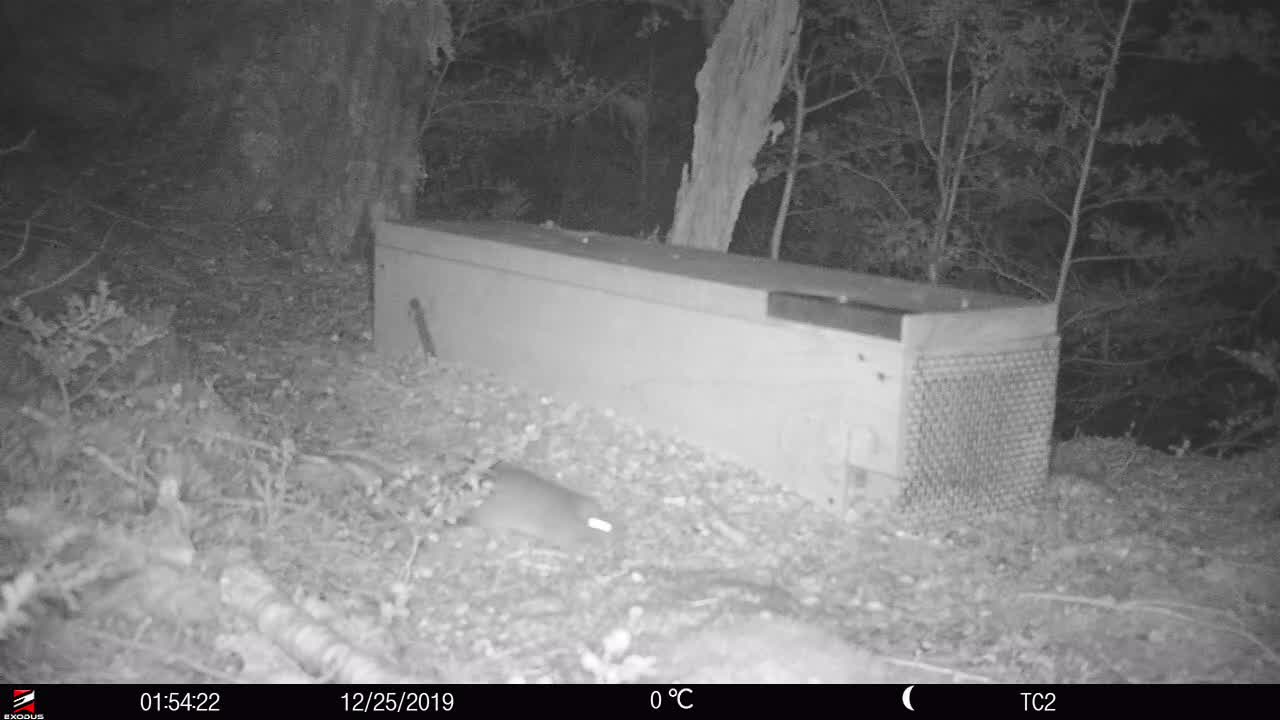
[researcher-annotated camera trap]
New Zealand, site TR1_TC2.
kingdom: Animalia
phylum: Chordata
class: Mammalia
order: Rodentia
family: Muridae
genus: Rattus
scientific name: Rattus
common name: rat